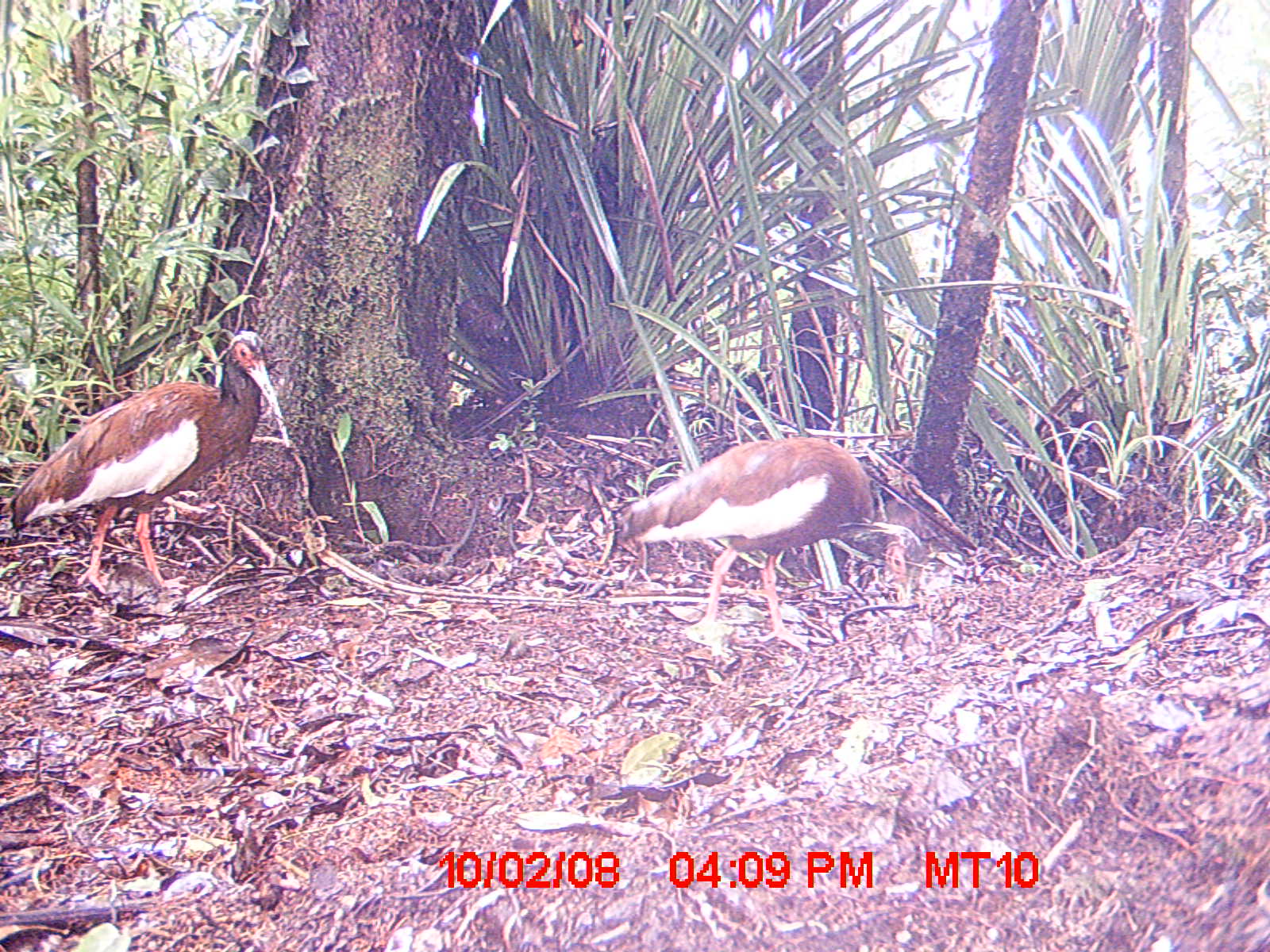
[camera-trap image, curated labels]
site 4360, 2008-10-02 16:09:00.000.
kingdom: Animalia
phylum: Chordata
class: Aves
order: Pelecaniformes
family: Threskiornithidae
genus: Lophotibis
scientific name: Lophotibis cristata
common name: madagascan ibis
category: lophotibis cristataa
Lophotibis cristataa (madagascan ibis) (Lophotibis cristata), count 2.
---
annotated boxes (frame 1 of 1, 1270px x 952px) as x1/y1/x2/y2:
lophotibis cristataa: 613/433/978/652; 5/327/292/601